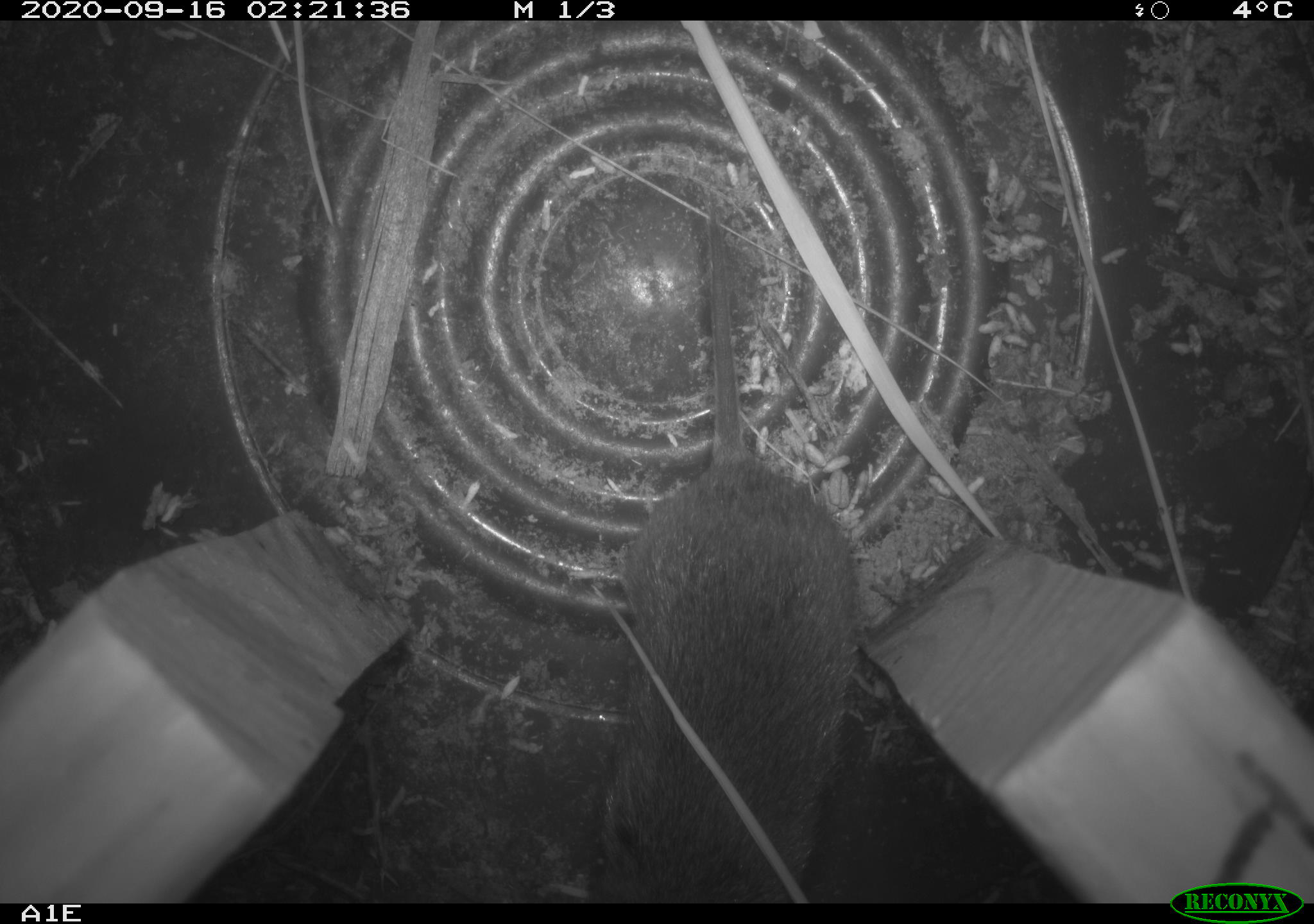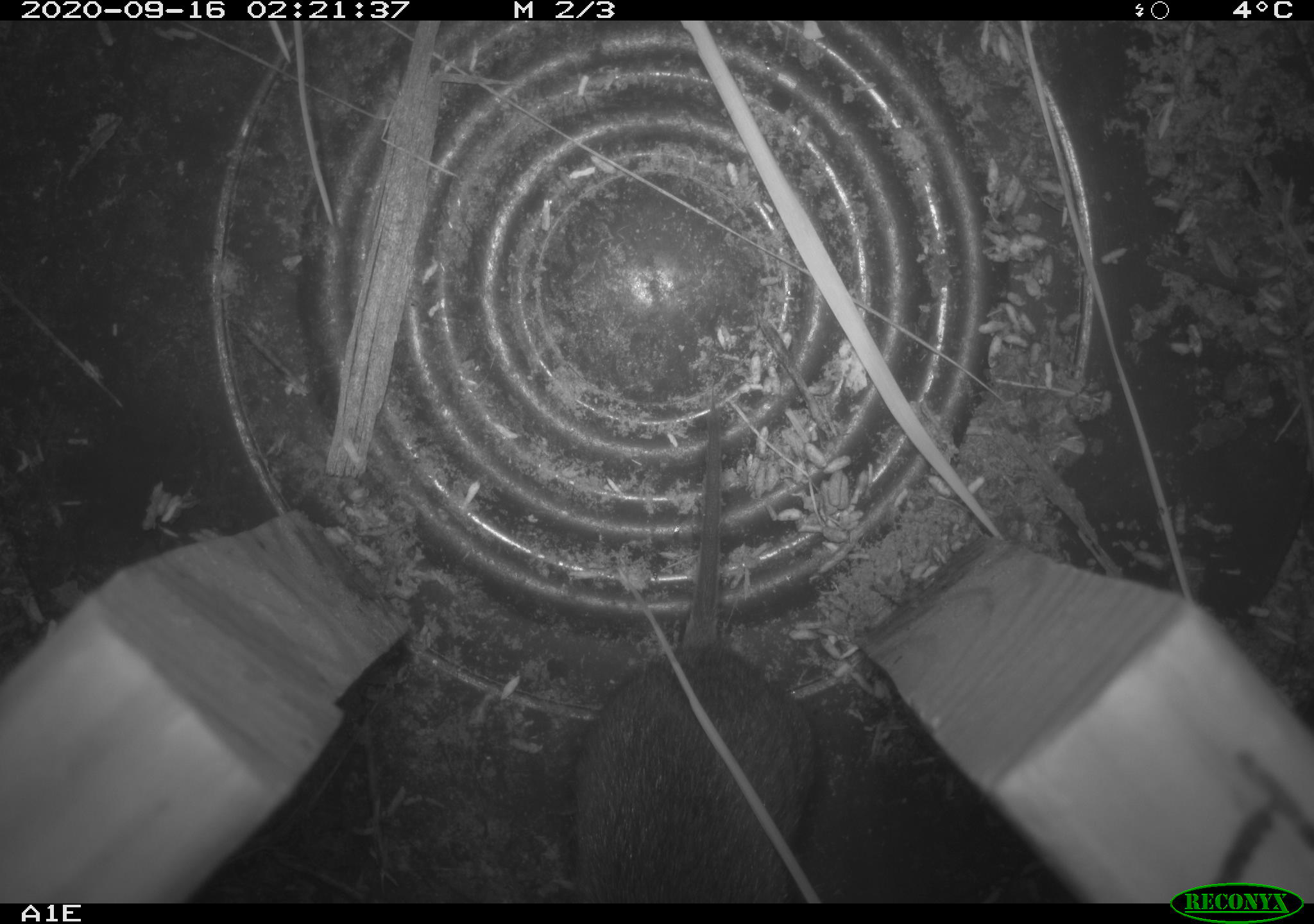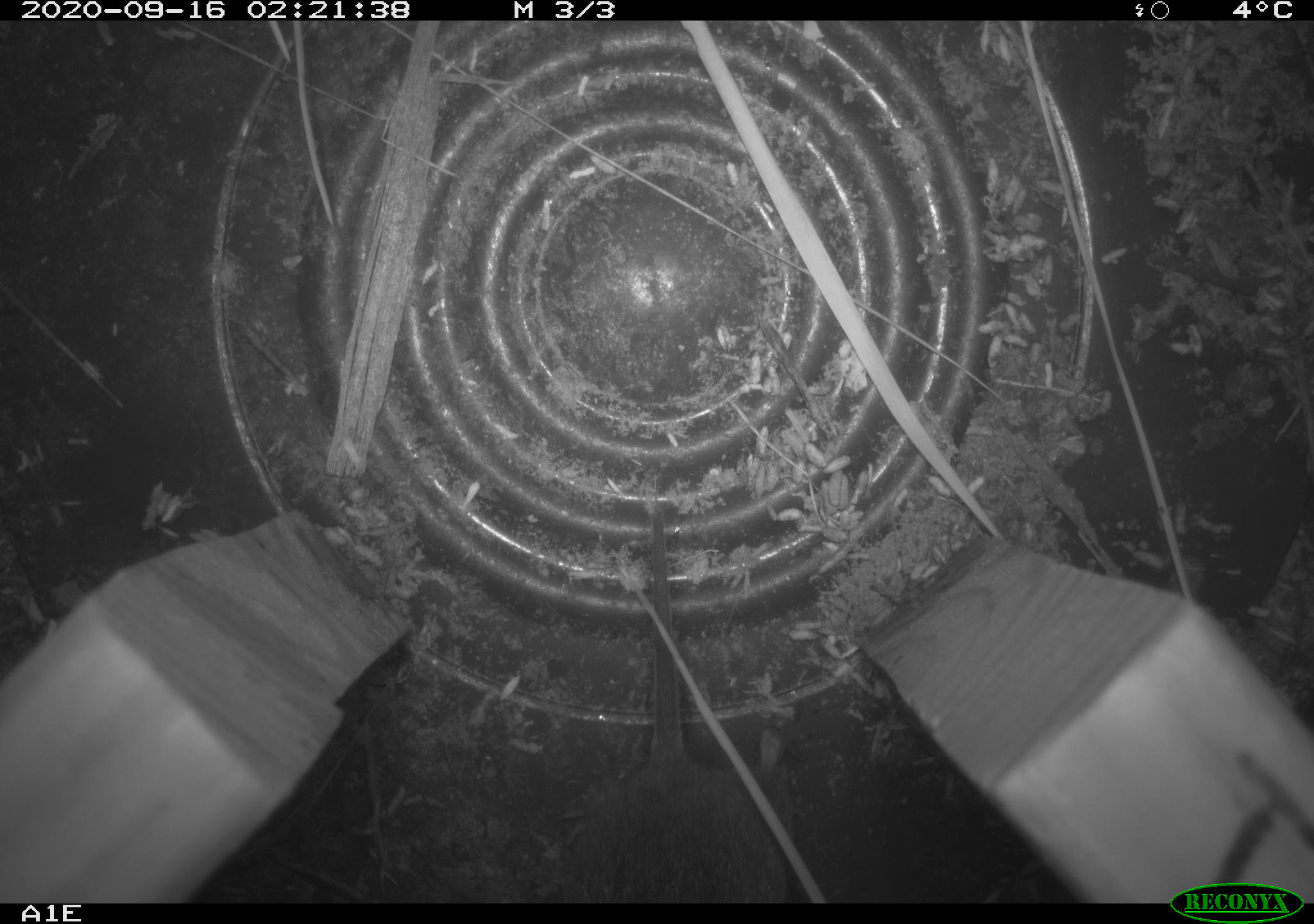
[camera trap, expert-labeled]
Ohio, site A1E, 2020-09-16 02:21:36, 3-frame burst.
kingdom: Animalia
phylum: Chordata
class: Mammalia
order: Rodentia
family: Cricetidae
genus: Microtus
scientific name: Microtus pennsylvanicus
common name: meadow vole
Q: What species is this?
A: Meadow vole (Microtus pennsylvanicus).